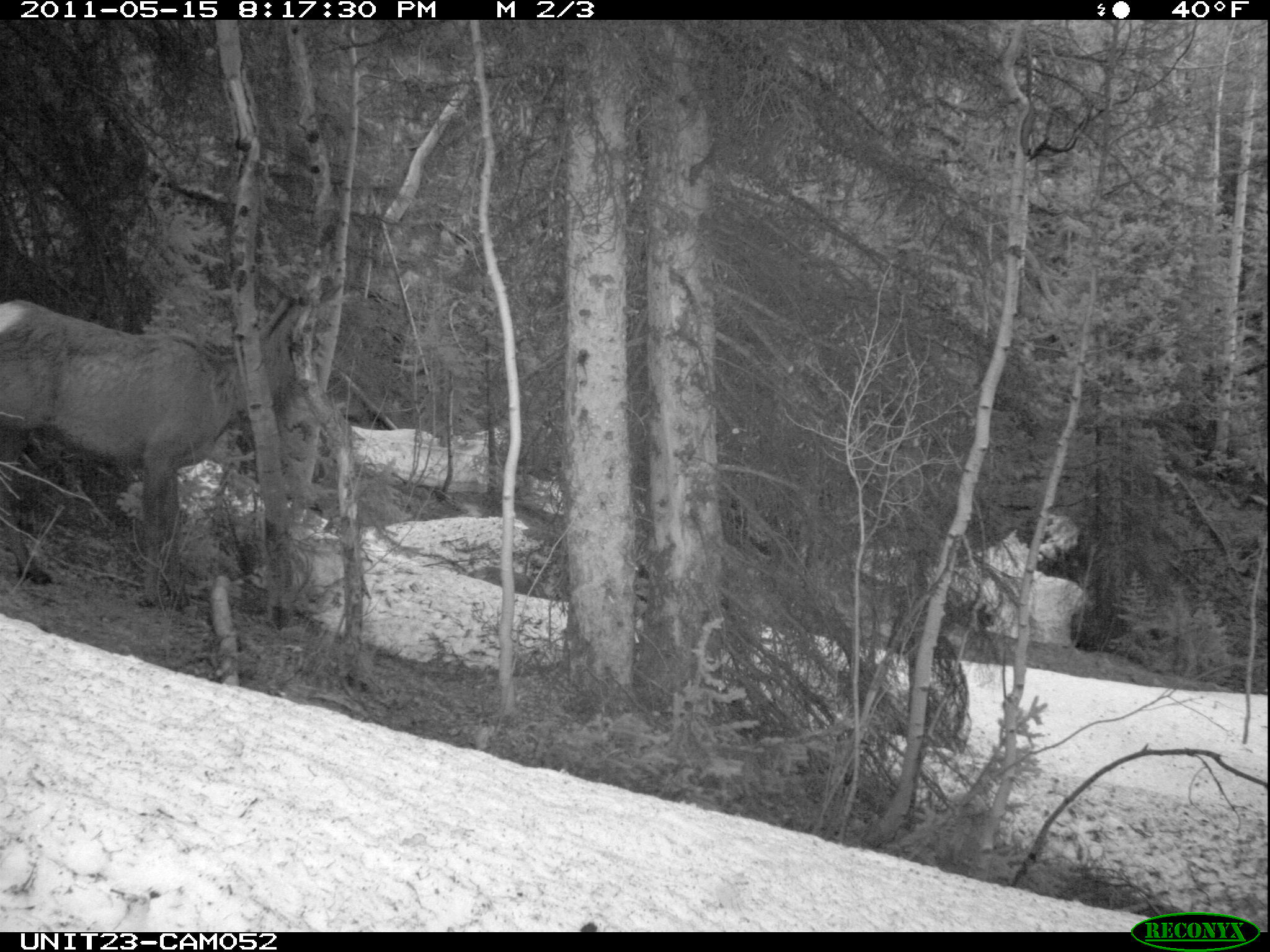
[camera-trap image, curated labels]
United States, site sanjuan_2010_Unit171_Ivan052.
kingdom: Animalia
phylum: Chordata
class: Mammalia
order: Artiodactyla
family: Cervidae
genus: Cervus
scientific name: Cervus elaphus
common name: red deer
Cervus elaphus (red deer).